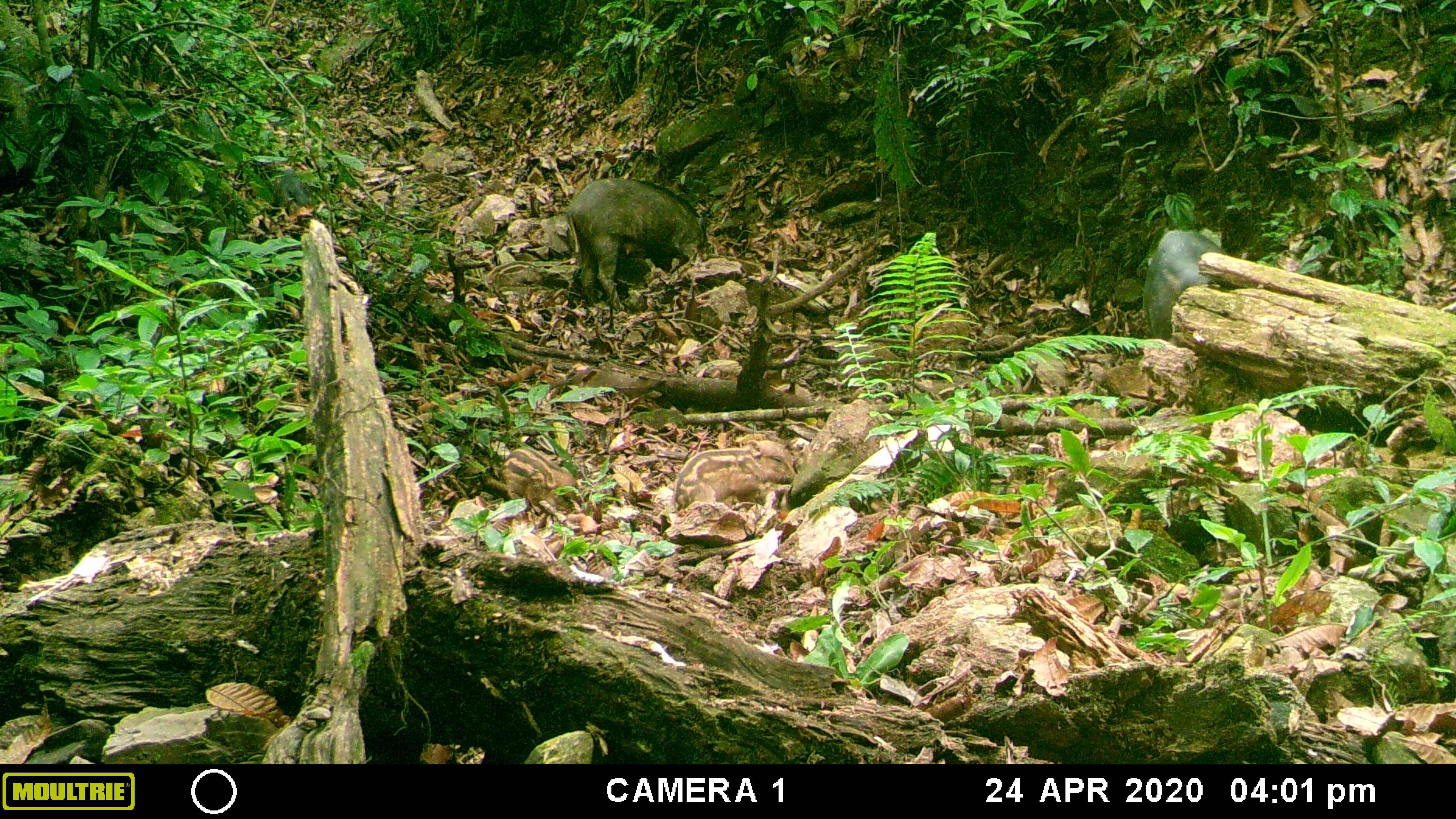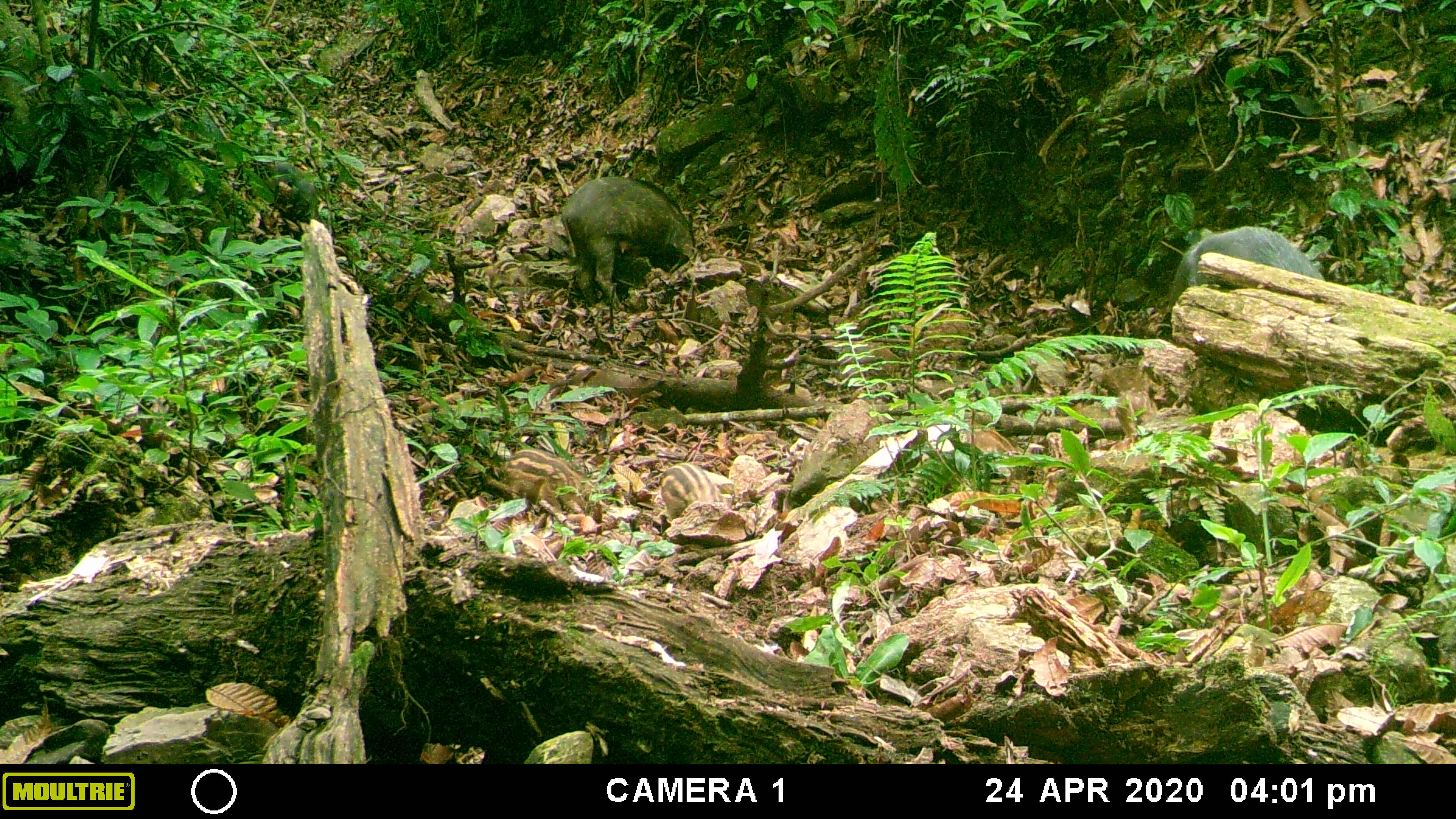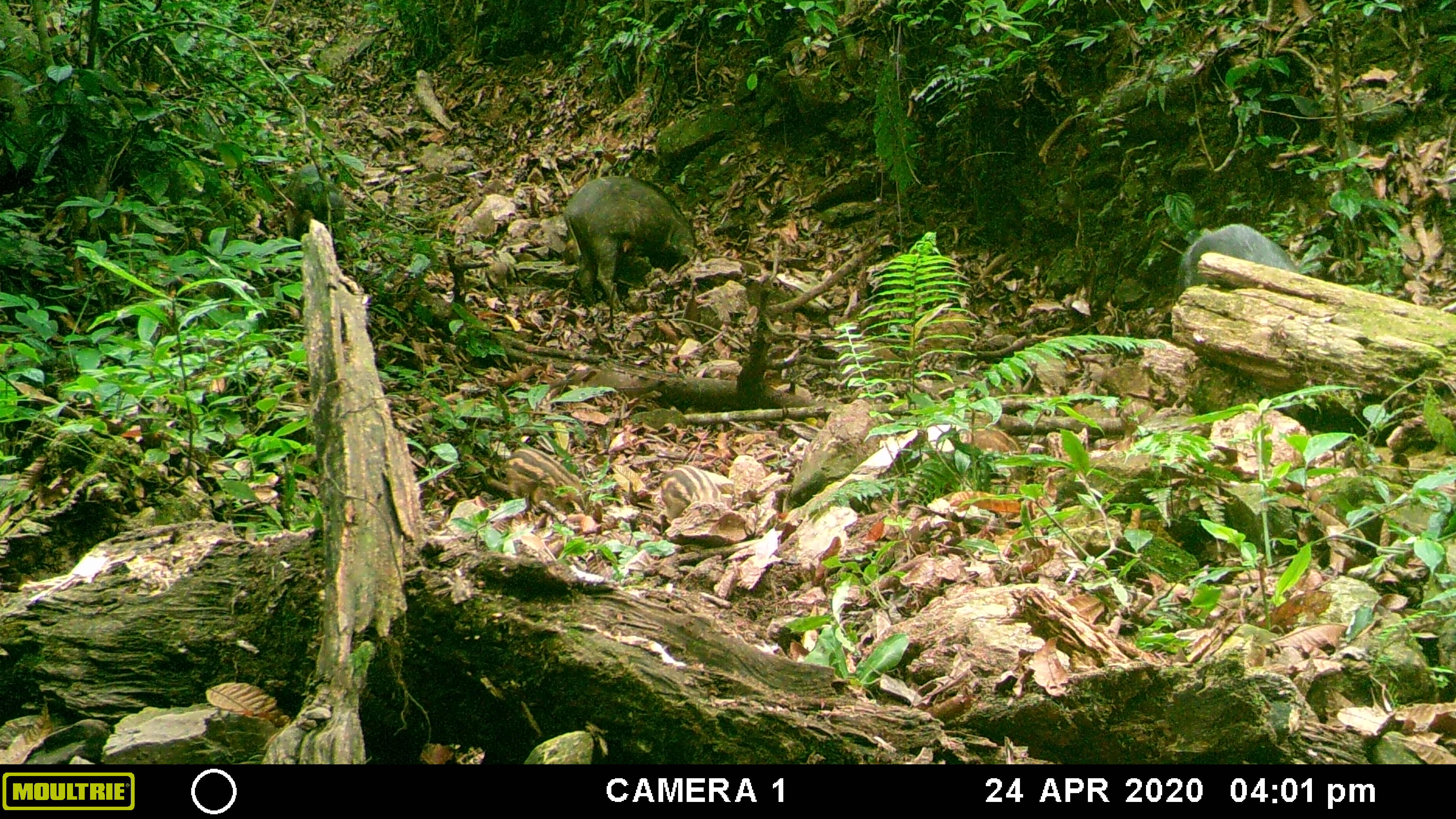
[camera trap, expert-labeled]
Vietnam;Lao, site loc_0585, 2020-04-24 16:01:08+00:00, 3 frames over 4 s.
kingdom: Animalia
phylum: Chordata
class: Mammalia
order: Artiodactyla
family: Suidae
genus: Sus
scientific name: Sus scrofa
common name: eurasian wild pig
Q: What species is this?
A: Eurasian wild pig (Sus scrofa).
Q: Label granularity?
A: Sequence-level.